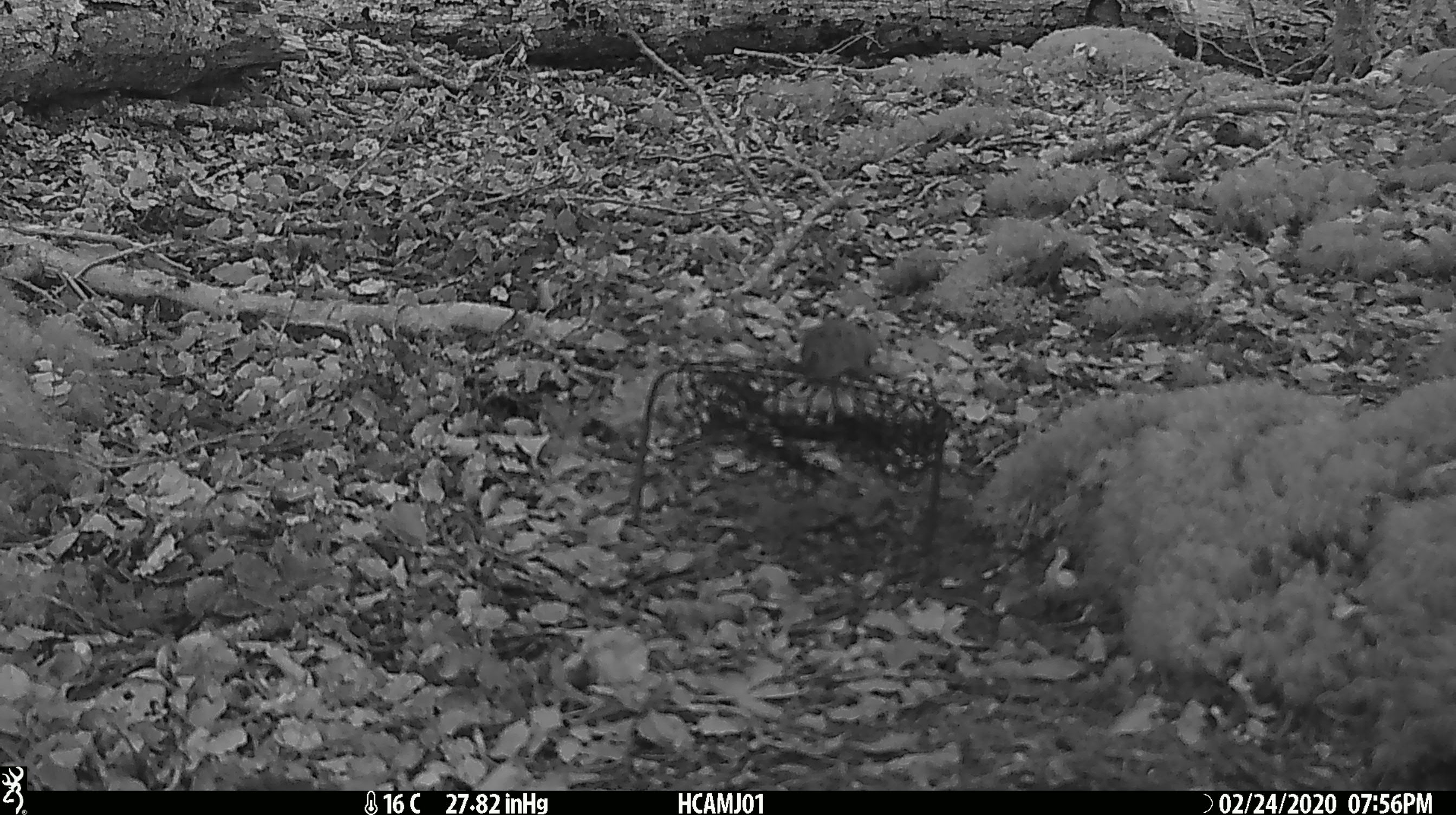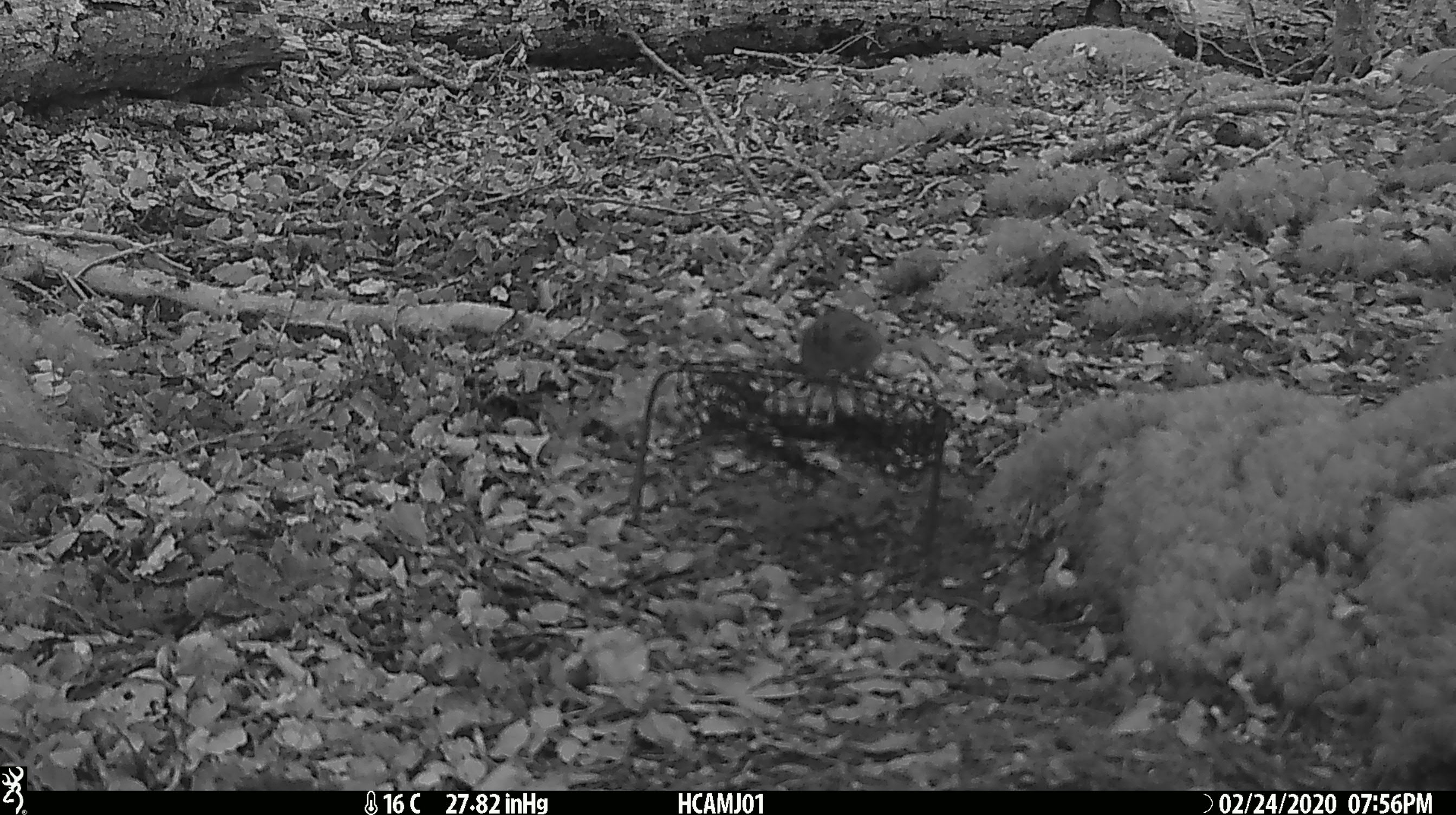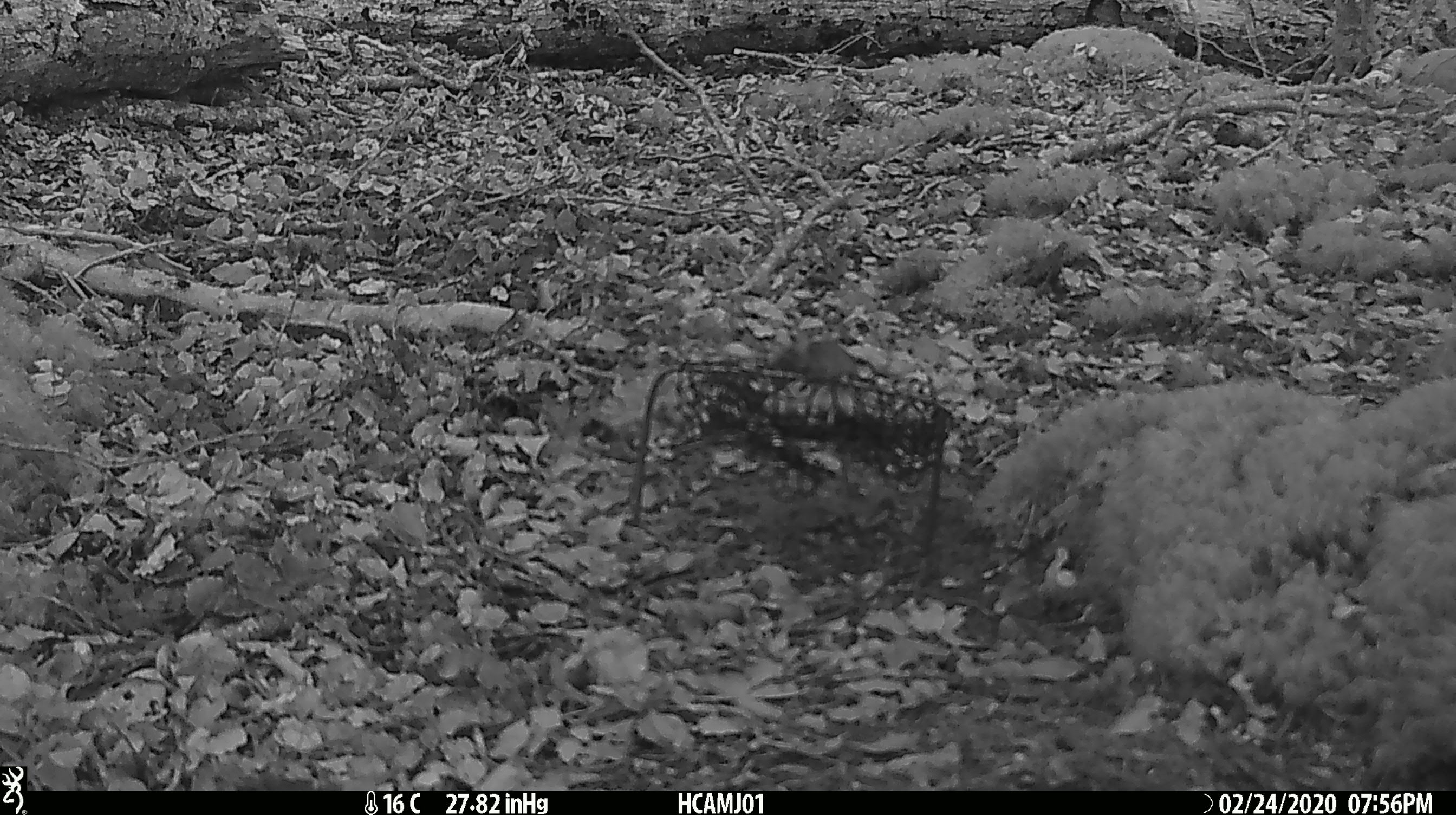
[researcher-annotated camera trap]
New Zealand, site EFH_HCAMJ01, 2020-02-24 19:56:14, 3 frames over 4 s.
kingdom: Animalia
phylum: Chordata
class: Mammalia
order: Rodentia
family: Muridae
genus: Mus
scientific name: Mus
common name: mouse